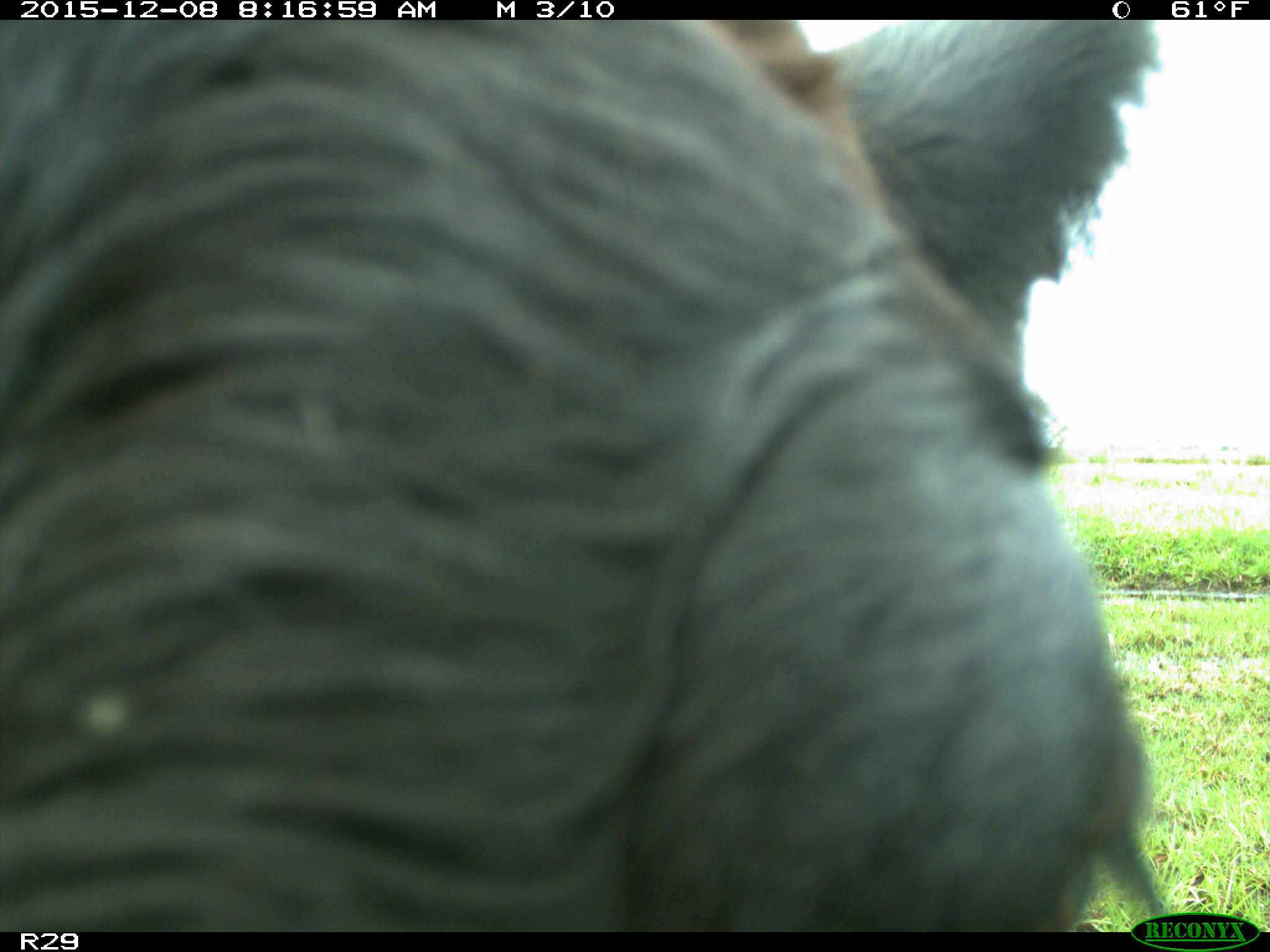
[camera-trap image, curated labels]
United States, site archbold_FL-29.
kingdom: Animalia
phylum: Chordata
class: Mammalia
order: Artiodactyla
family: Bovidae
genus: Bos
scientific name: Bos taurus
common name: domestic cow